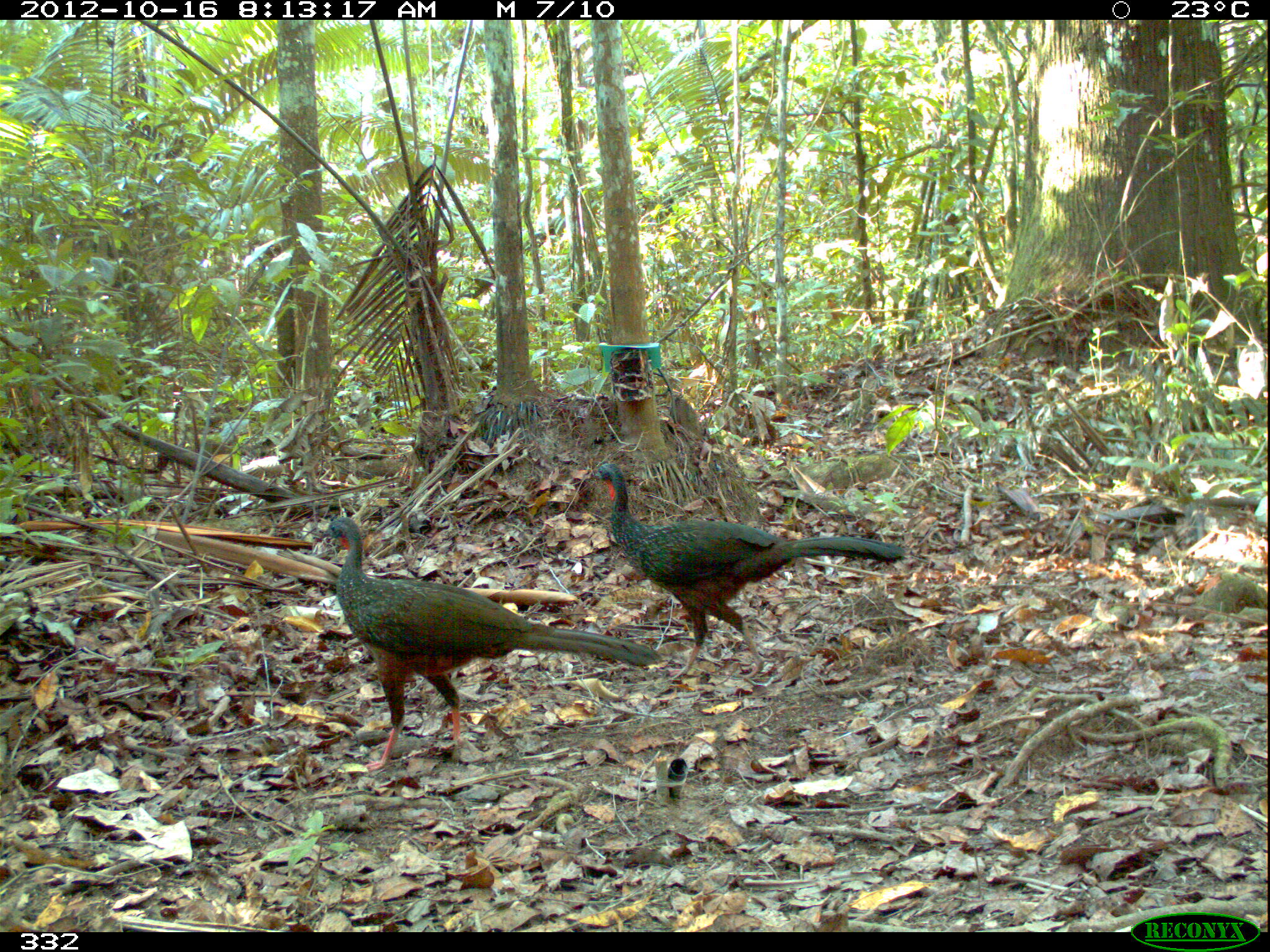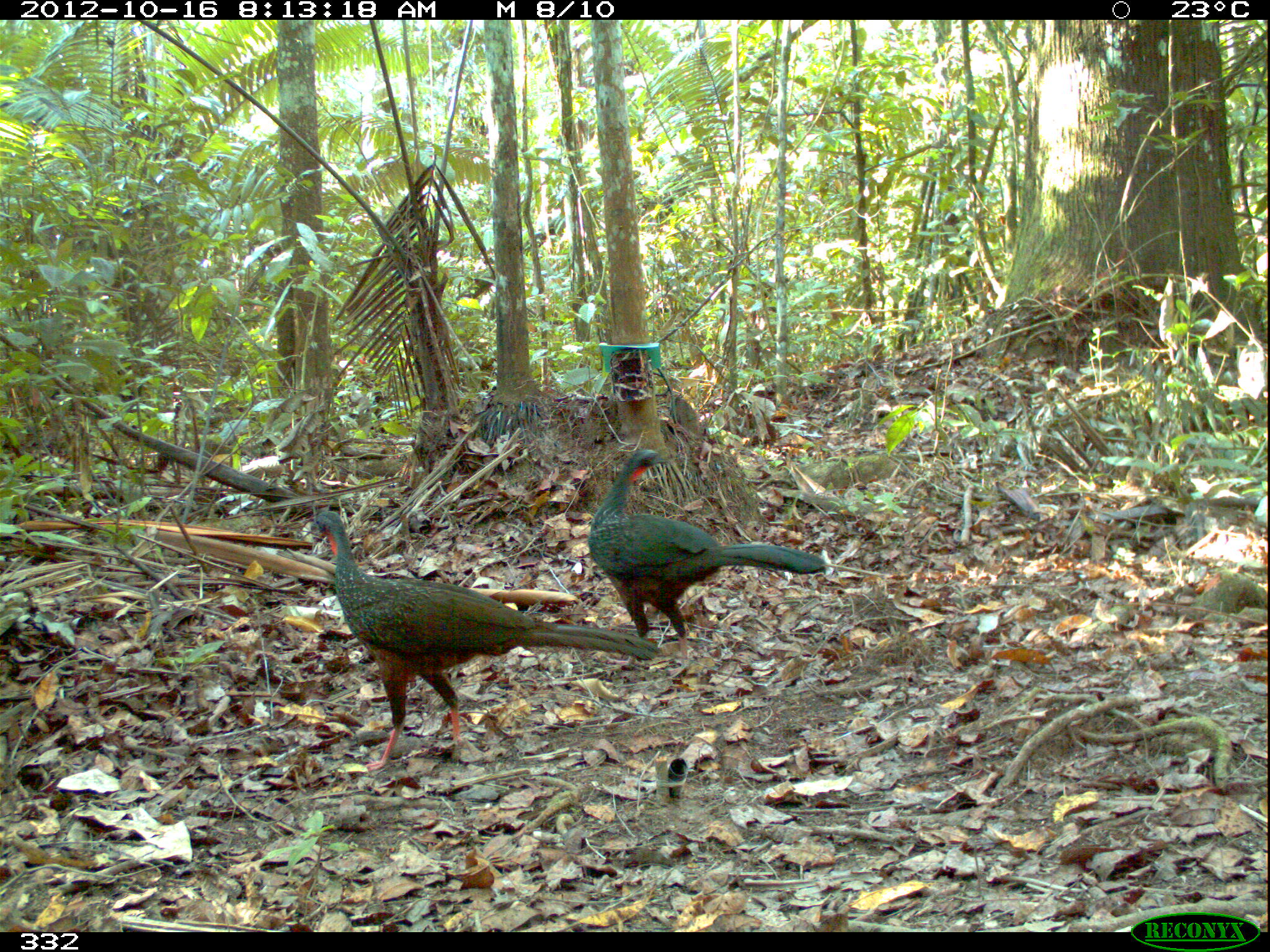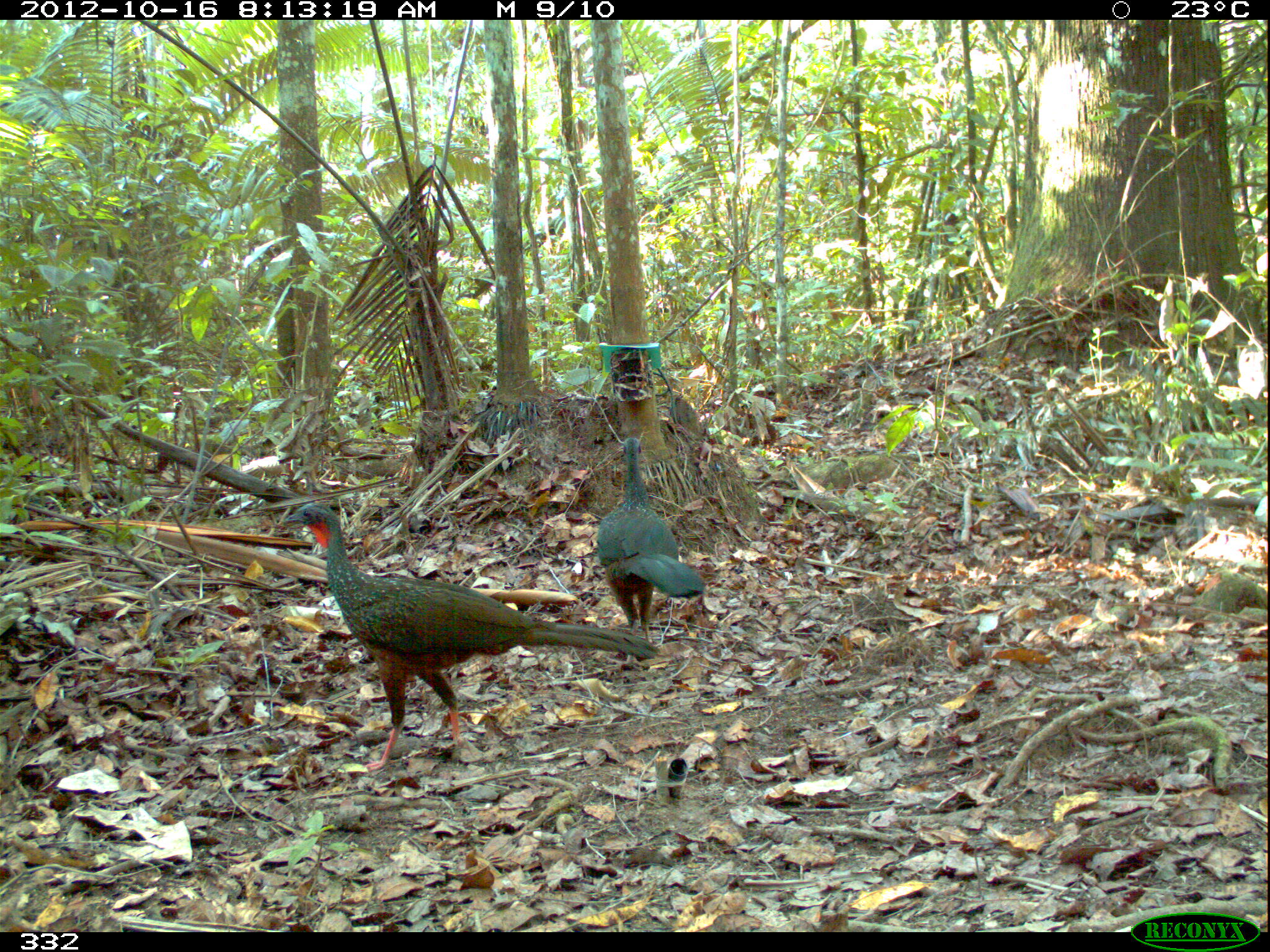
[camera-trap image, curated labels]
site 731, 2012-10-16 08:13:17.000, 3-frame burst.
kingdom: Animalia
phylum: Chordata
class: Aves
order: Galliformes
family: Cracidae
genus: Penelope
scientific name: Penelope jacquacu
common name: spix's guan